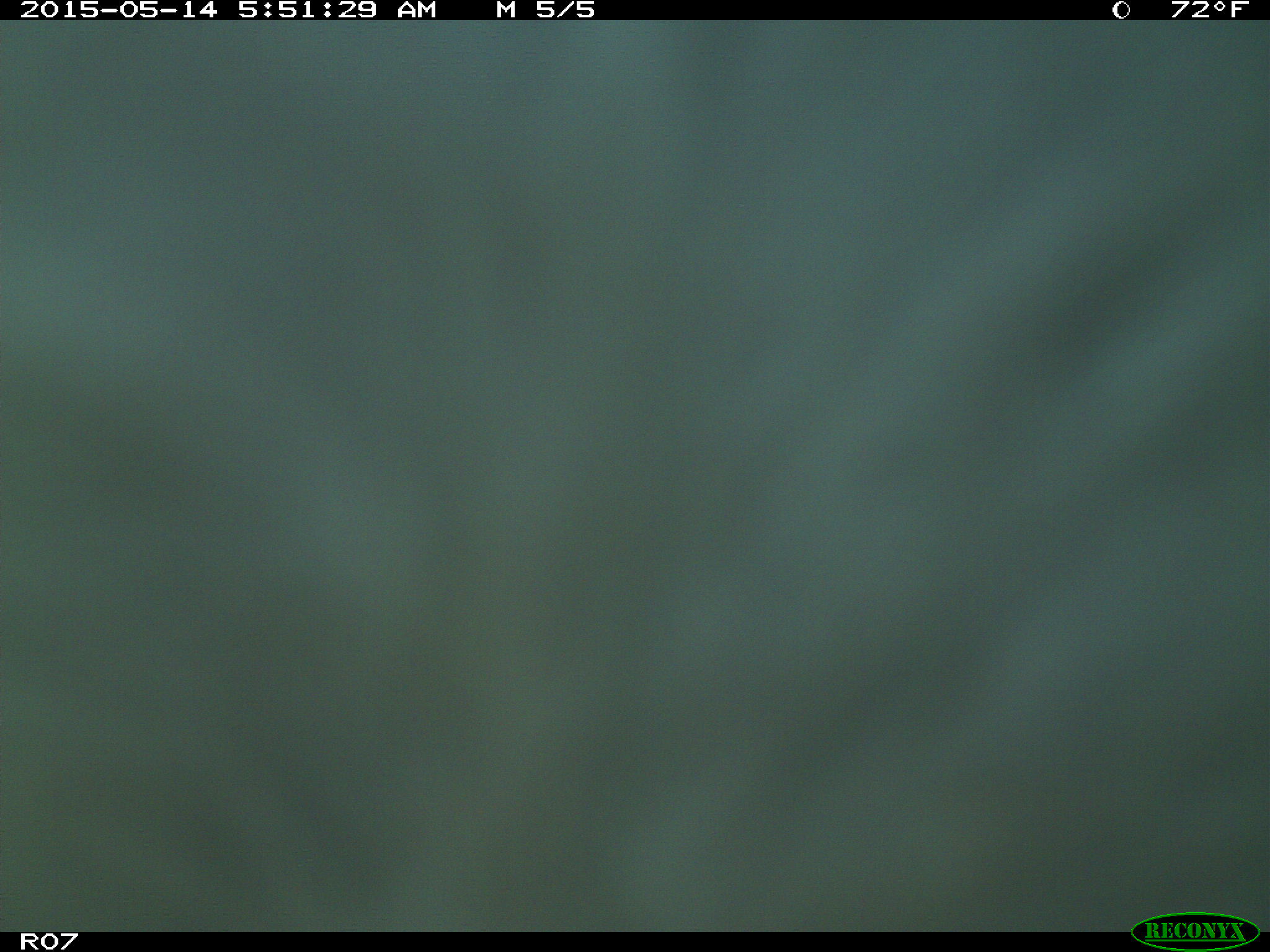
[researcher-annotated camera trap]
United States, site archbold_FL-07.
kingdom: Animalia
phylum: Chordata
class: Mammalia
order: Artiodactyla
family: Bovidae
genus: Bos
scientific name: Bos taurus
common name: domestic cow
Bos taurus (domestic cow).